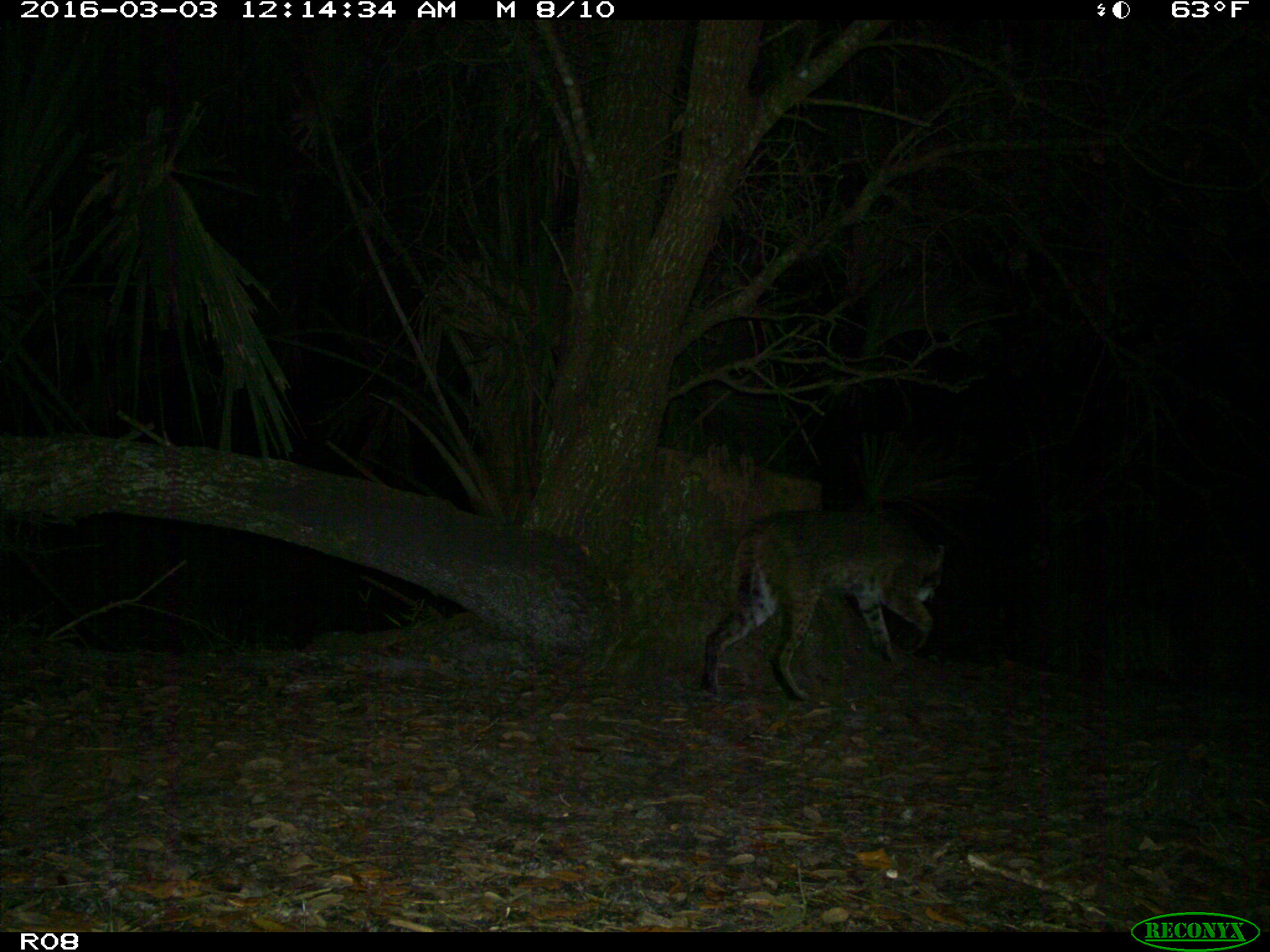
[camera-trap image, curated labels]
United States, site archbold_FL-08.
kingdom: Animalia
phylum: Chordata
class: Mammalia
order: Carnivora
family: Felidae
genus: Lynx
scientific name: Lynx rufus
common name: bobcat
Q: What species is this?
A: Lynx rufus (bobcat).